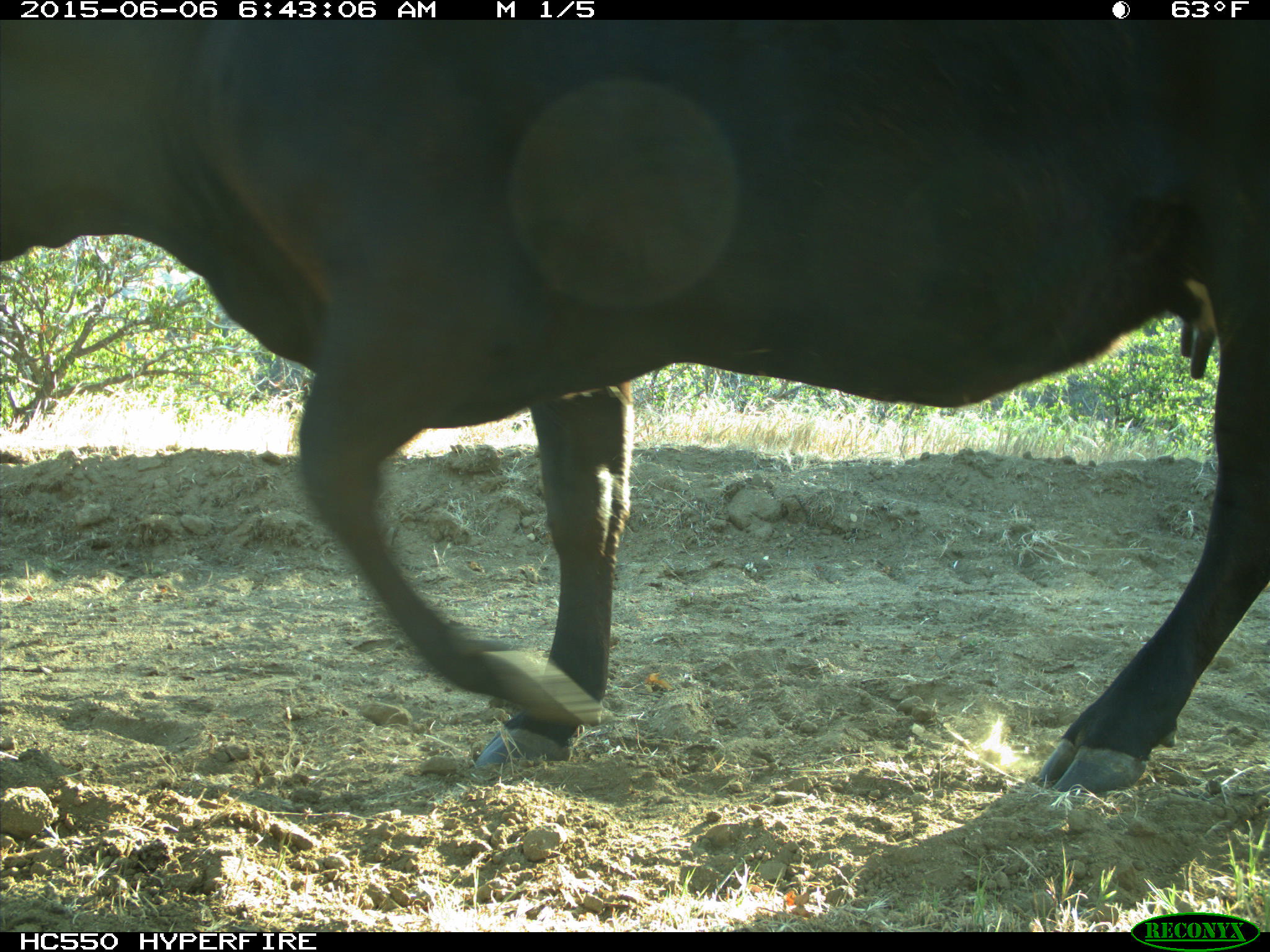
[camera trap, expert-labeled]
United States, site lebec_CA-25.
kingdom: Animalia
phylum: Chordata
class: Mammalia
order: Artiodactyla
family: Bovidae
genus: Bos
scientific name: Bos taurus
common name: domestic cow